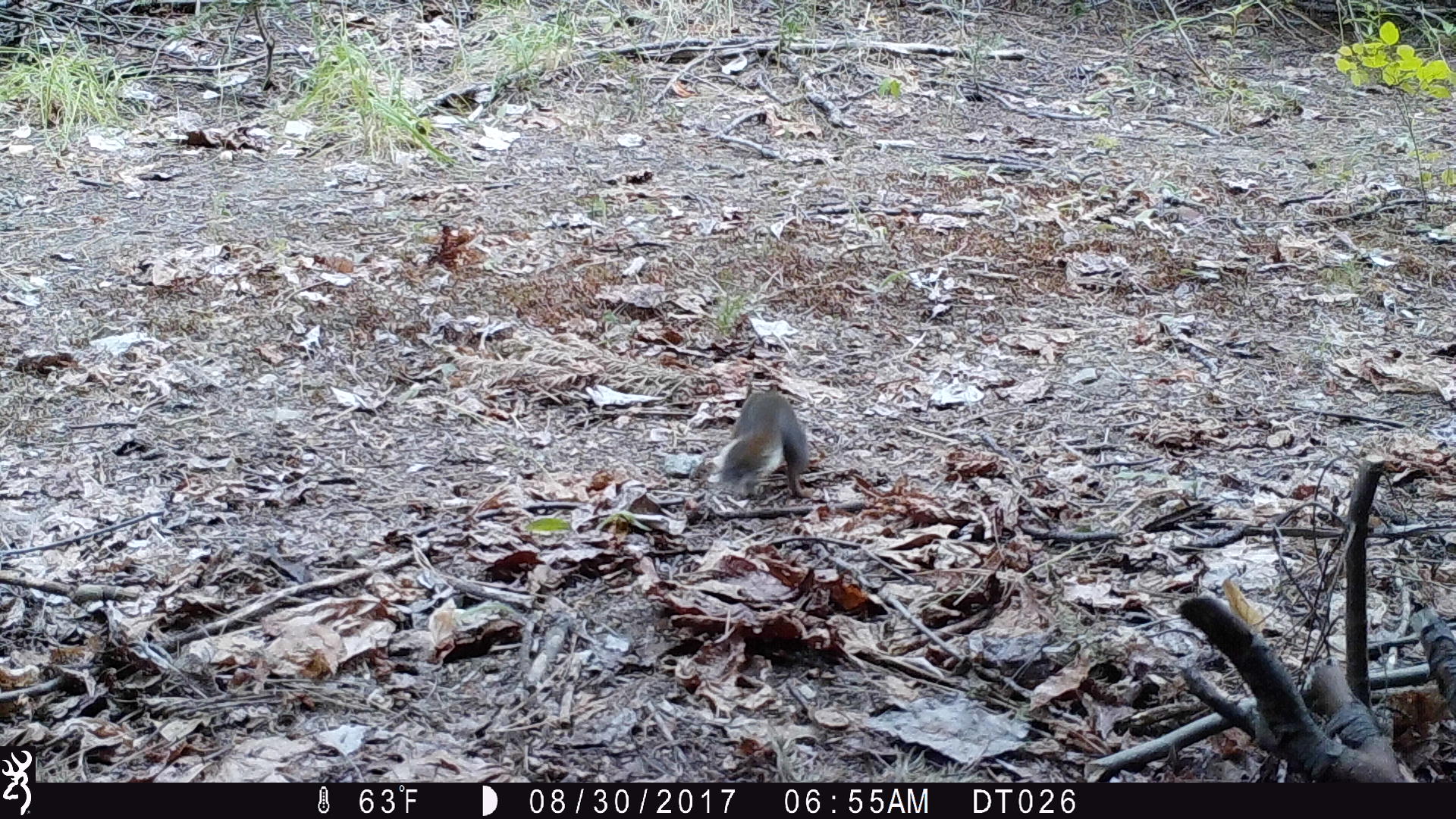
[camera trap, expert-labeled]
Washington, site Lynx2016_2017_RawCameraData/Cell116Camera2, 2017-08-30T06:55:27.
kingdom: Animalia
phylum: Chordata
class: Mammalia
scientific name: Mammalia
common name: small mammal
Small mammal (Mammalia). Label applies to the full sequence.